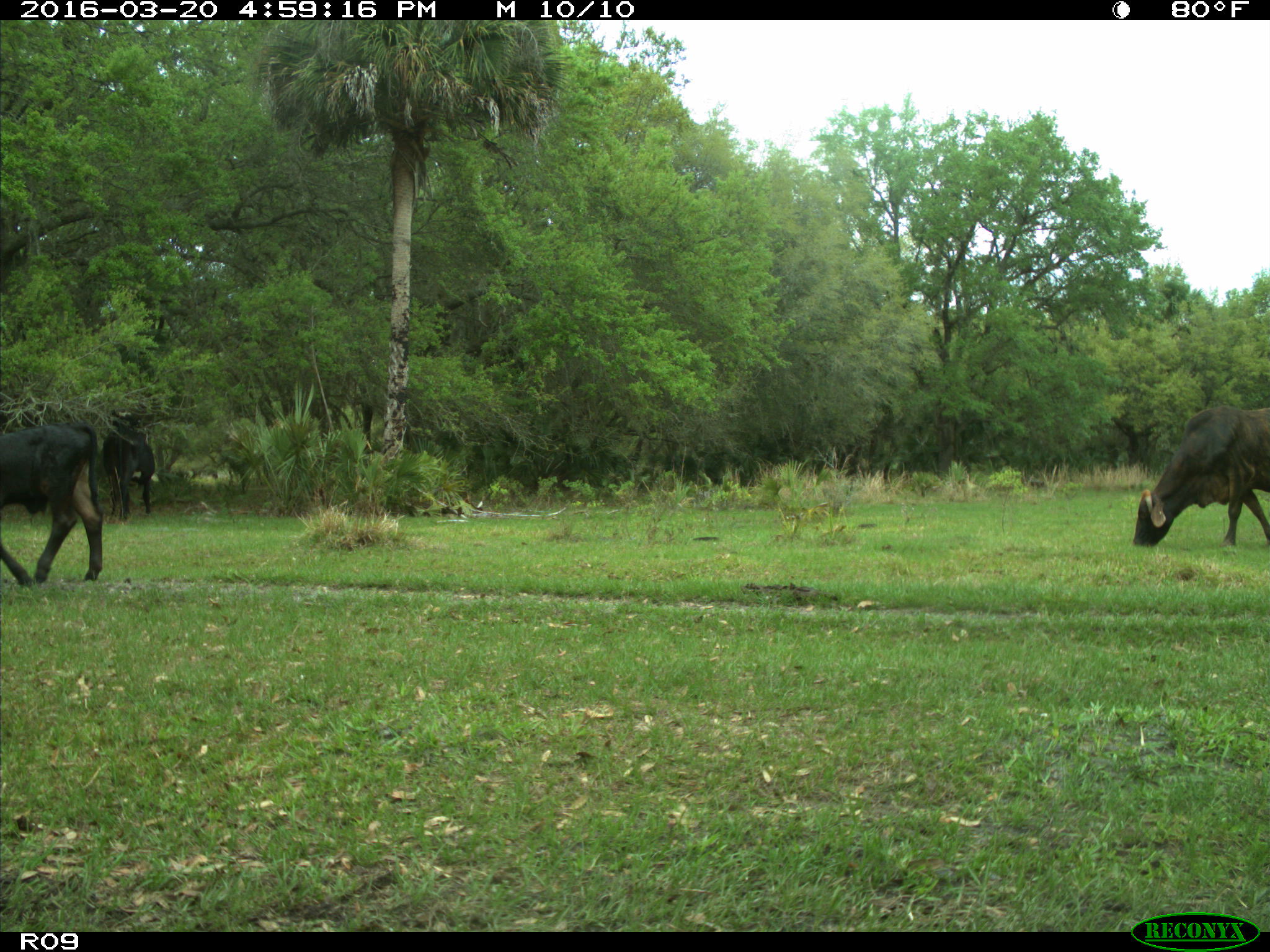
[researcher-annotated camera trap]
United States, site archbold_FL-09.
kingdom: Animalia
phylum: Chordata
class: Mammalia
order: Artiodactyla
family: Bovidae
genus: Bos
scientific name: Bos taurus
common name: domestic cow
Bos taurus (domestic cow).